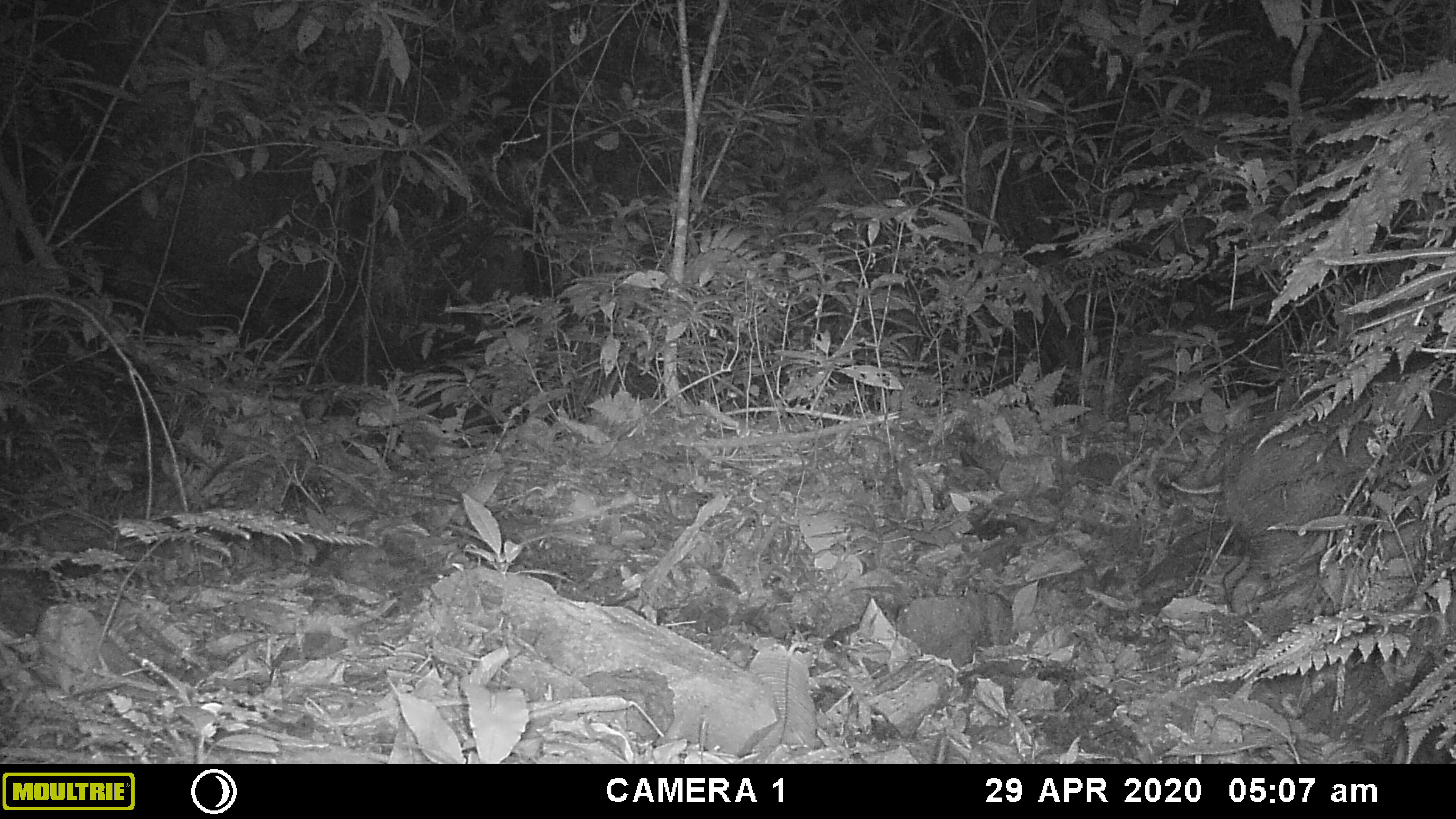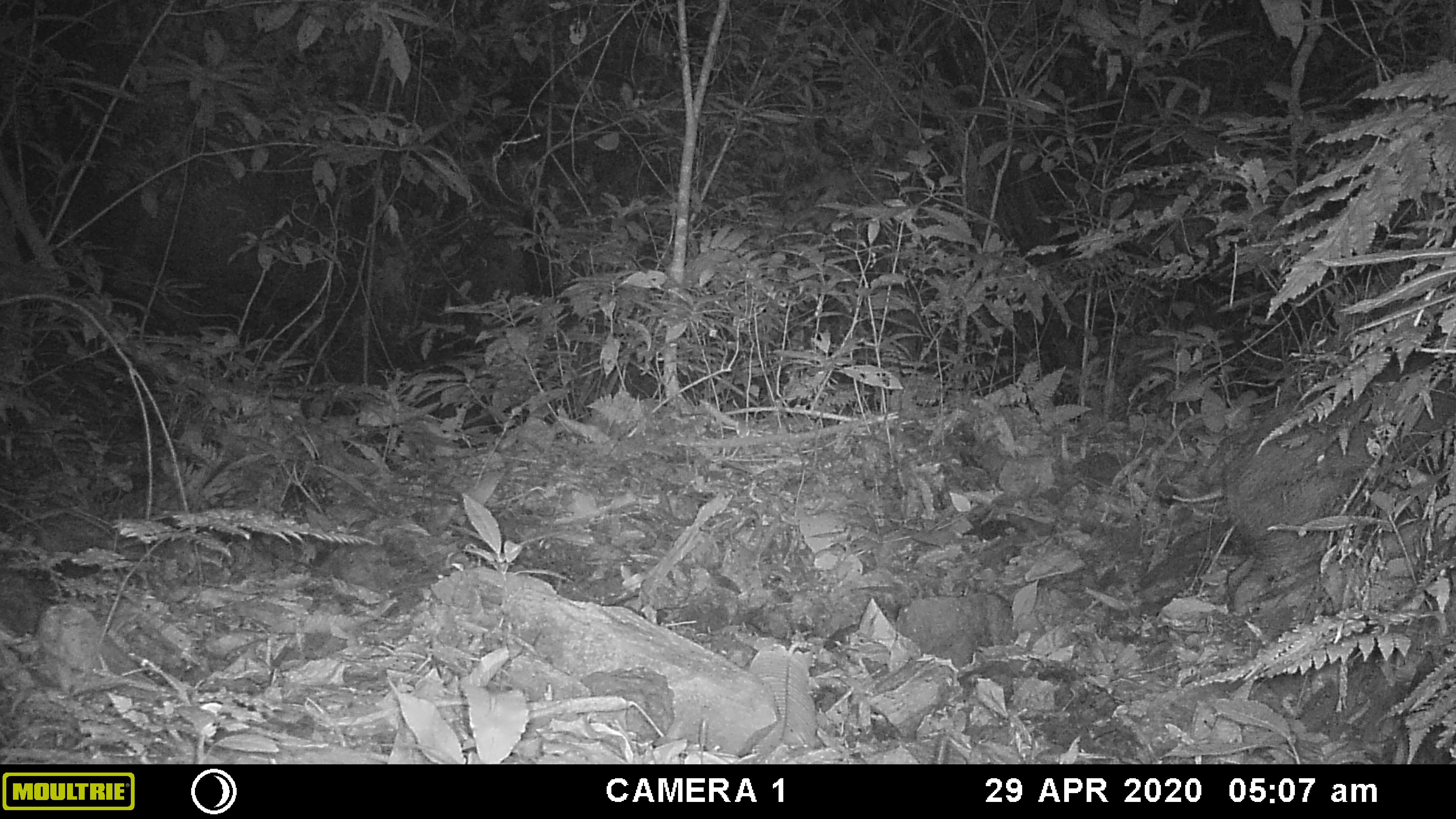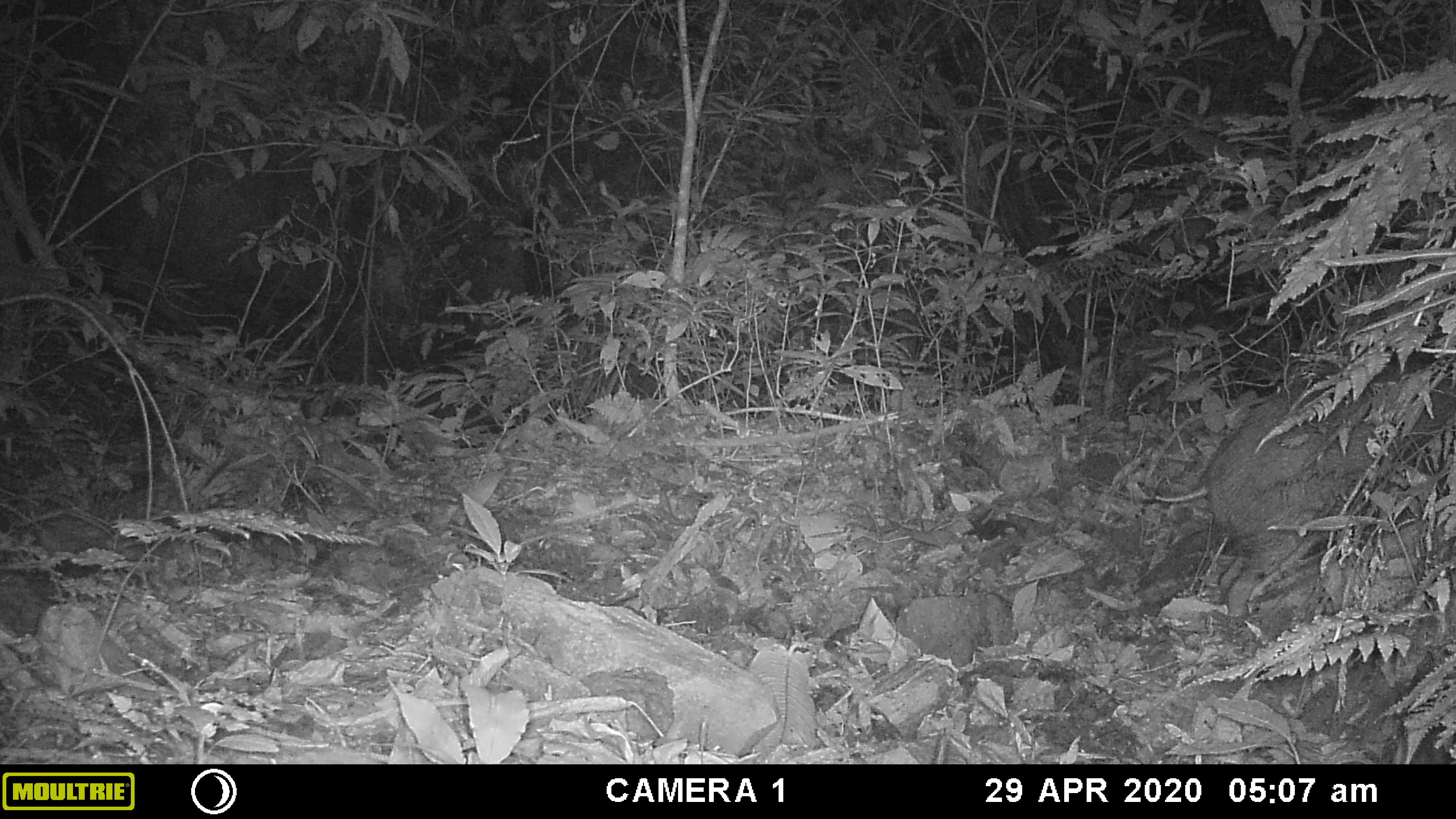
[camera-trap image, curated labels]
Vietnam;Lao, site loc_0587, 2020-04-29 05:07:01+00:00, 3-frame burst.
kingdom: Animalia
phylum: Chordata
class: Mammalia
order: Artiodactyla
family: Suidae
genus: Sus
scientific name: Sus scrofa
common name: eurasian wild pig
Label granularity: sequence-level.